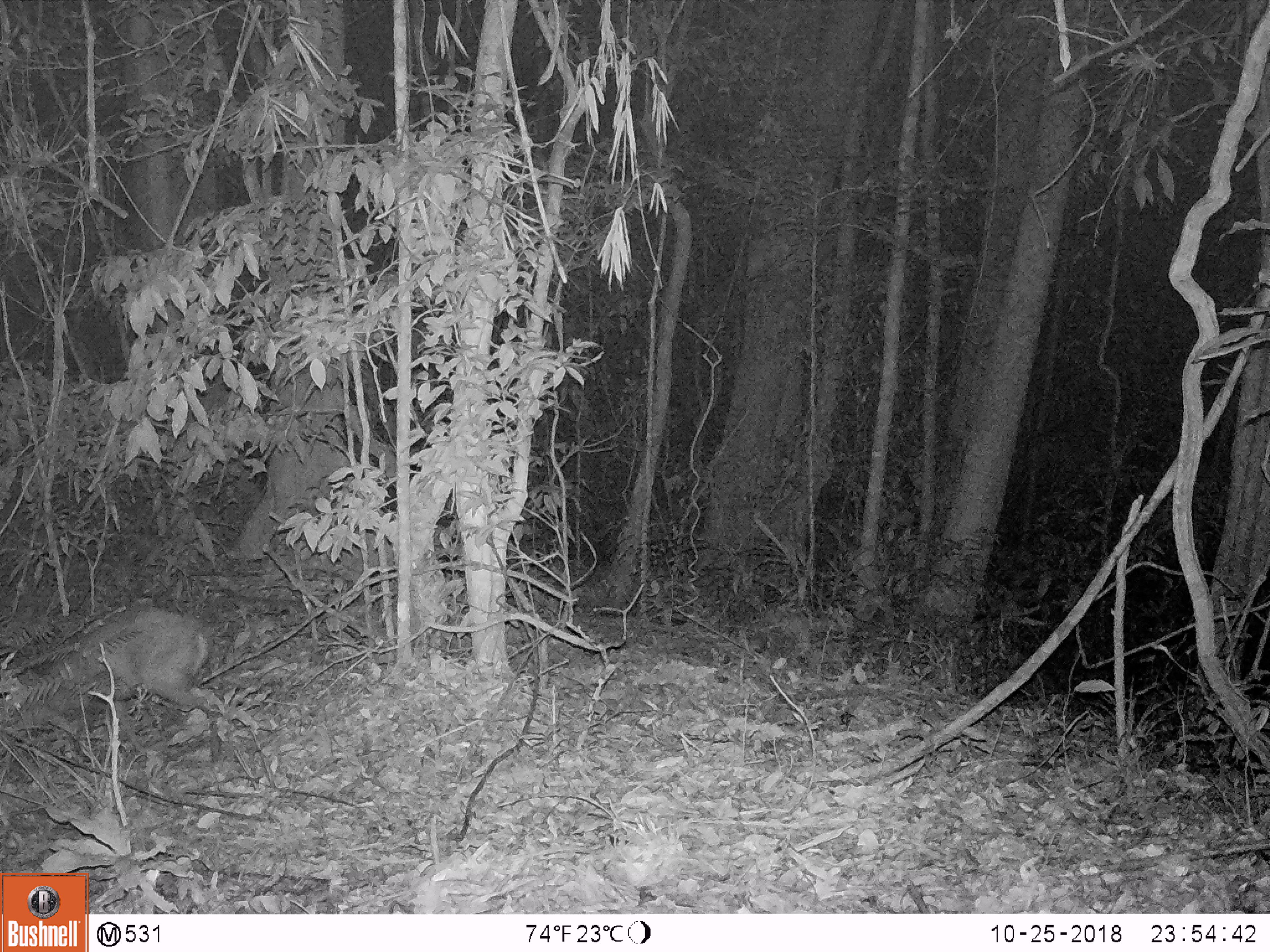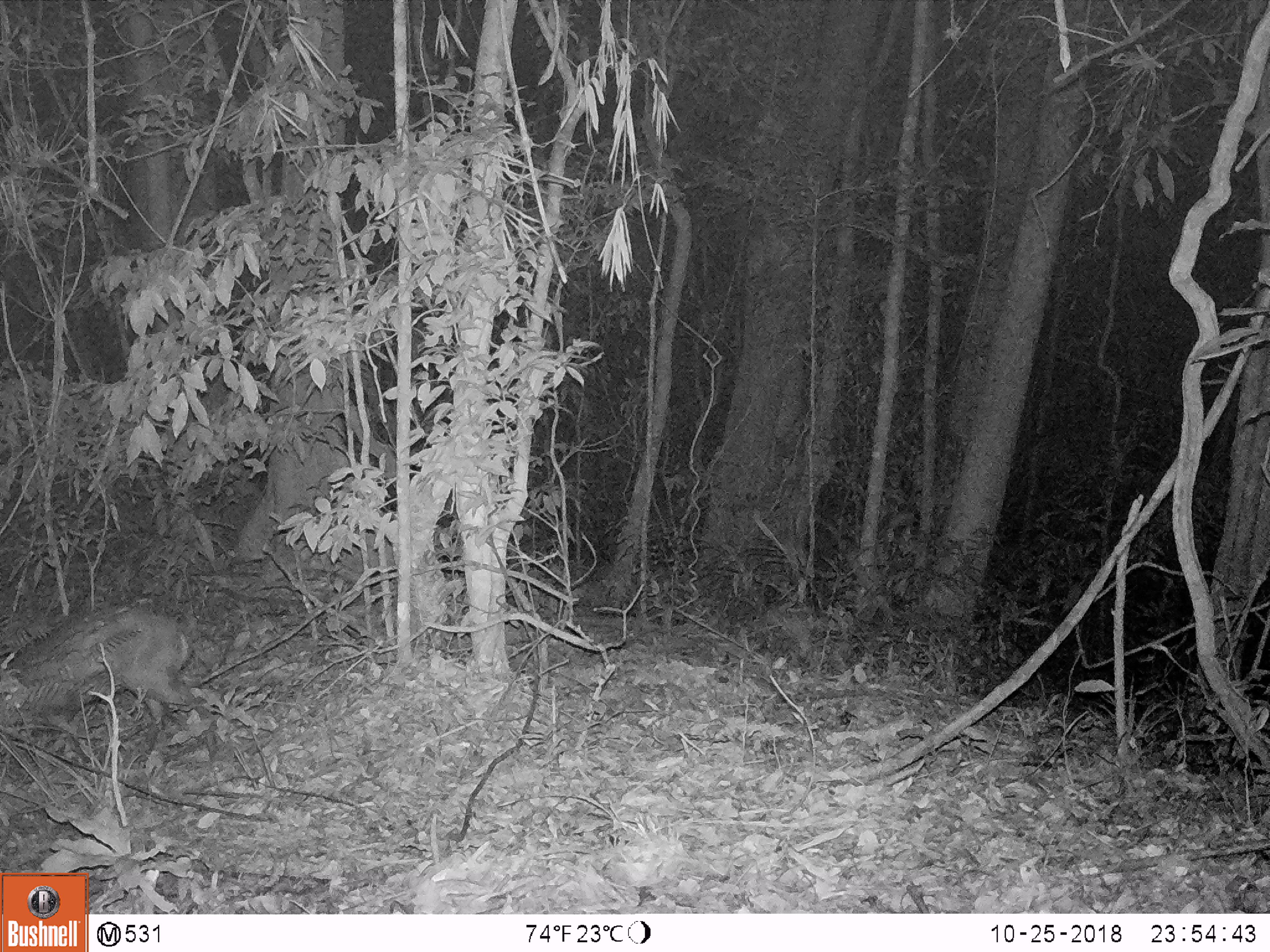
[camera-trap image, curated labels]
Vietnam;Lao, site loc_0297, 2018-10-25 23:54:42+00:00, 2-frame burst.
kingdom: Animalia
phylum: Chordata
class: Mammalia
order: Artiodactyla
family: Cervidae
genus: Muntiacus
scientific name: Muntiacus rooseveltorum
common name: roosevelt's muntjac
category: roosevelts muntjac group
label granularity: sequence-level